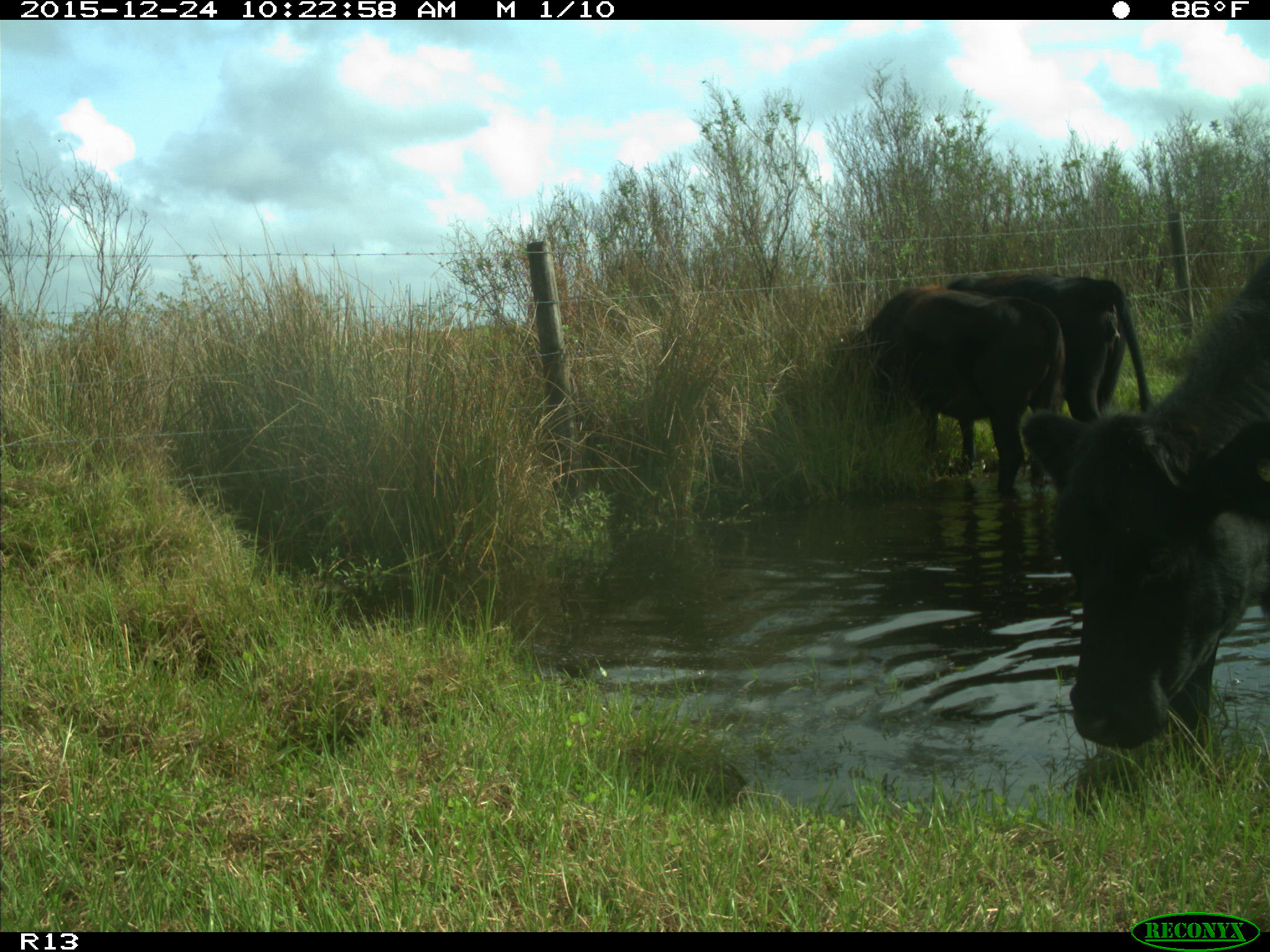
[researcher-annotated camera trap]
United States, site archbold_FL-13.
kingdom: Animalia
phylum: Chordata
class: Mammalia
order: Artiodactyla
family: Bovidae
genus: Bos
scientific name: Bos taurus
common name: domestic cow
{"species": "Bos taurus (domestic cow)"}